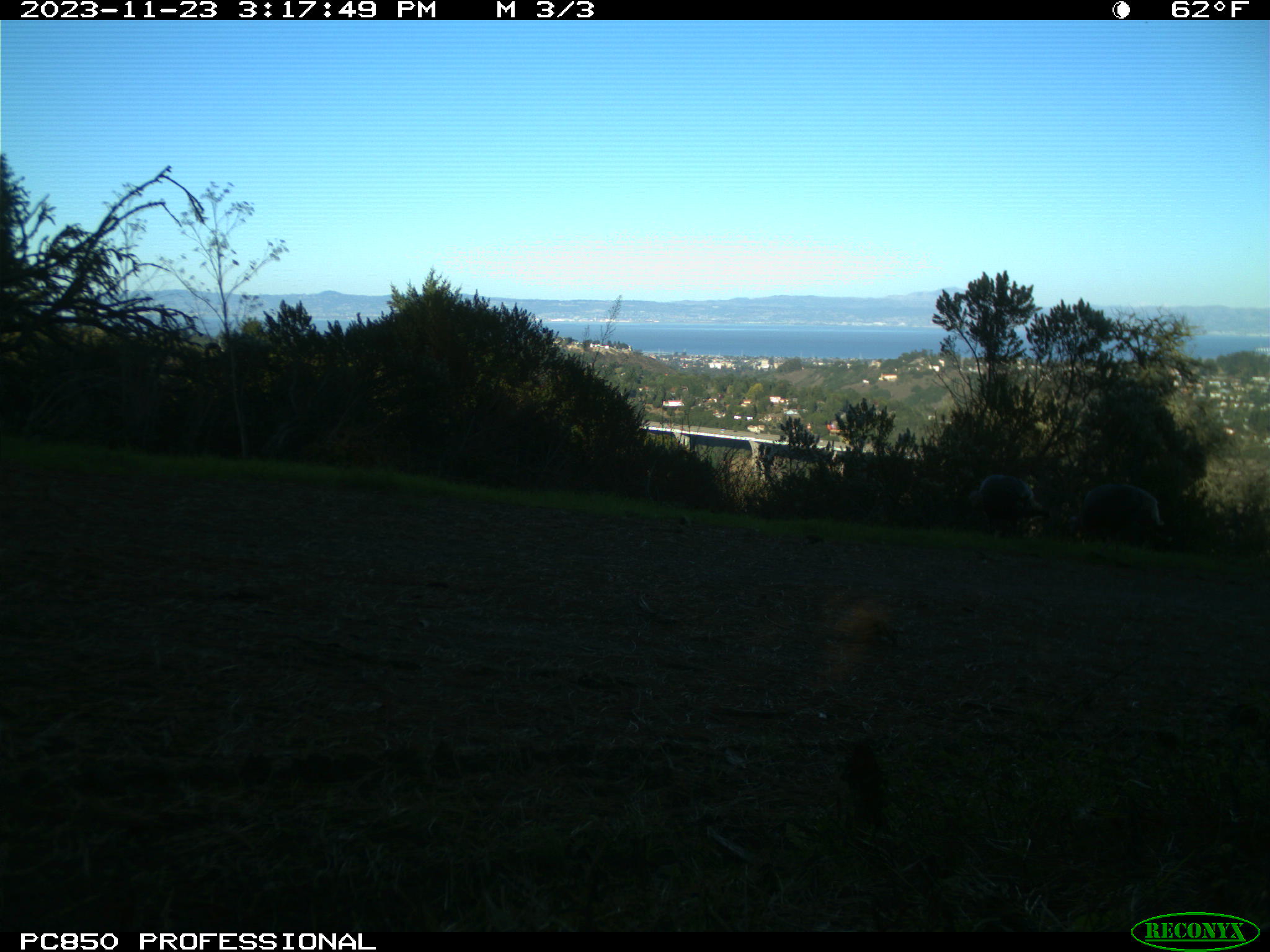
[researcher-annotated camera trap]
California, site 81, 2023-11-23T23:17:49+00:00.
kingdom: Animalia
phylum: Chordata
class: Aves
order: Galliformes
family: Phasianidae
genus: Meleagris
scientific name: Meleagris gallopavo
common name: turkey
Turkey (Meleagris gallopavo).